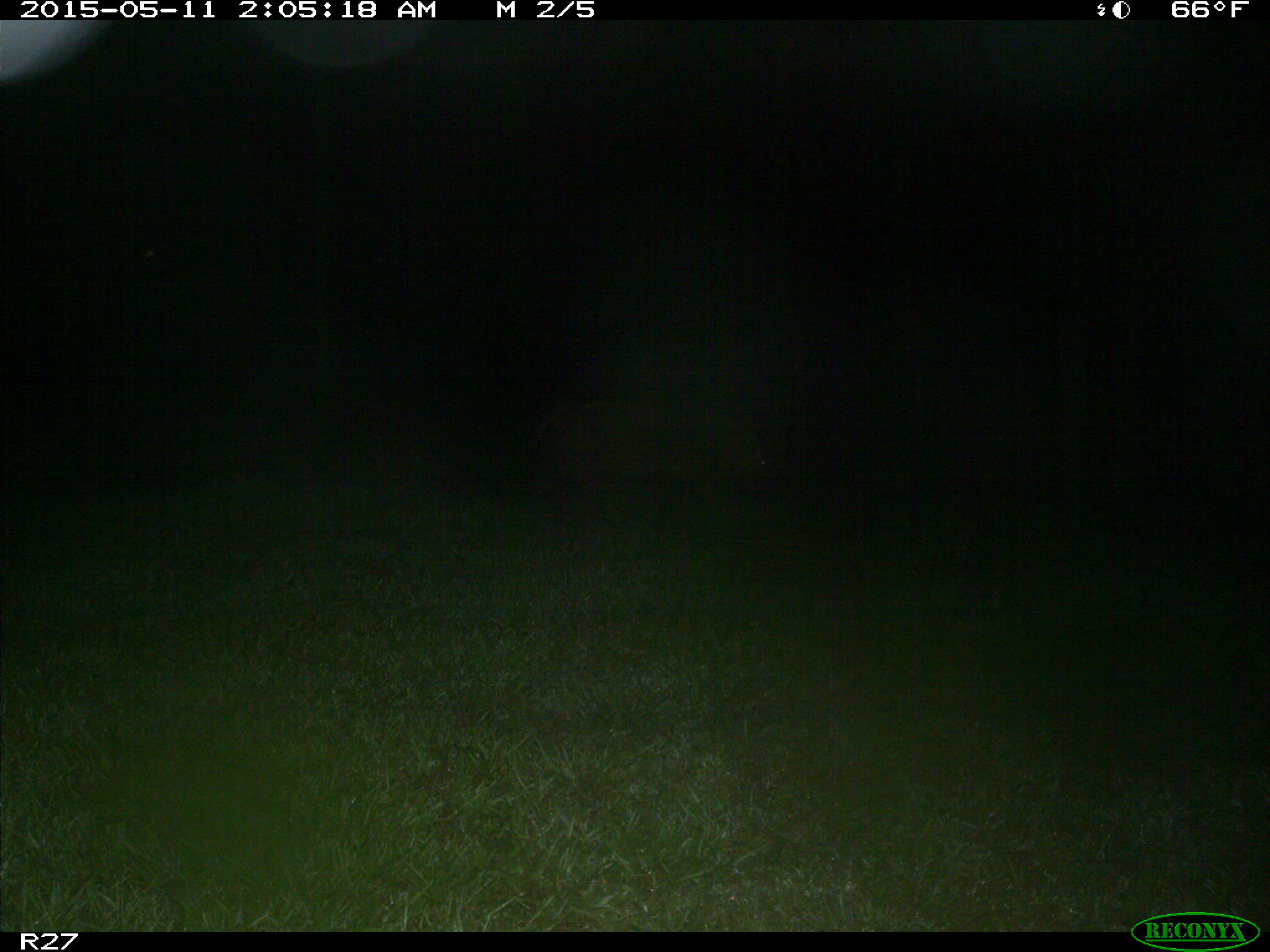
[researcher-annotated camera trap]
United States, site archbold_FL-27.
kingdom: Animalia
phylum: Chordata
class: Mammalia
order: Artiodactyla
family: Suidae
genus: Sus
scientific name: Sus scrofa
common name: wild boar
Sus scrofa (wild boar).